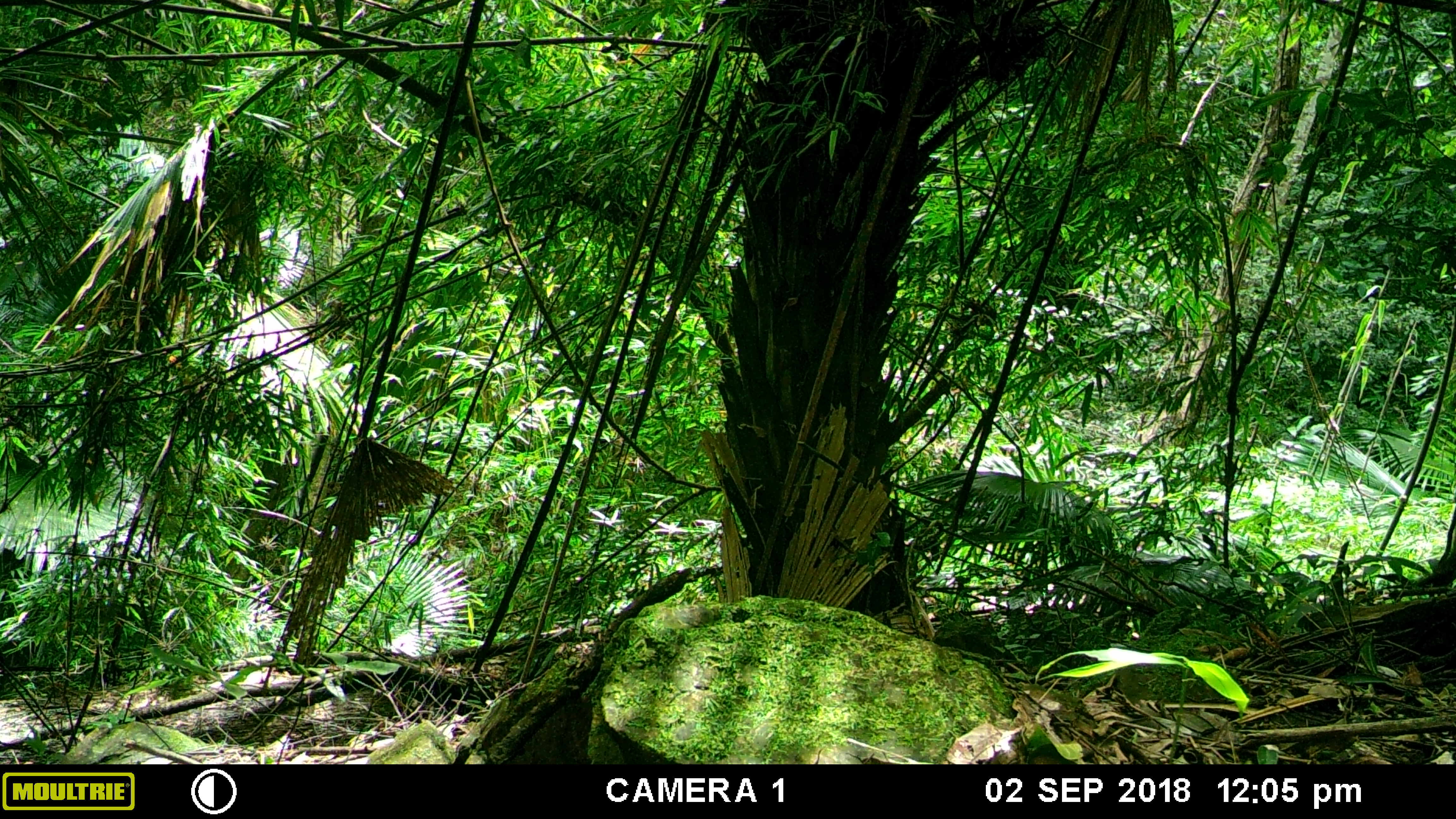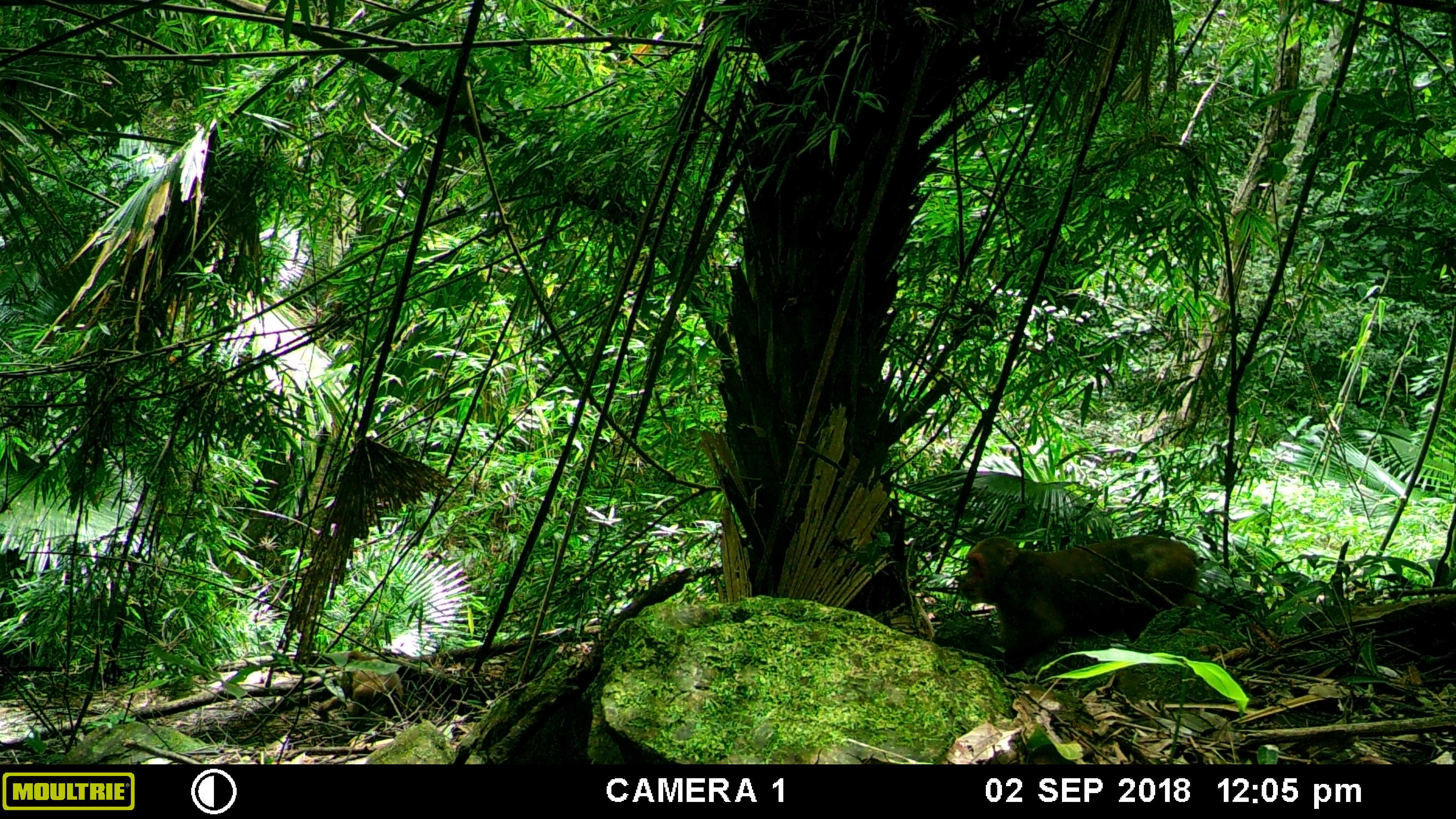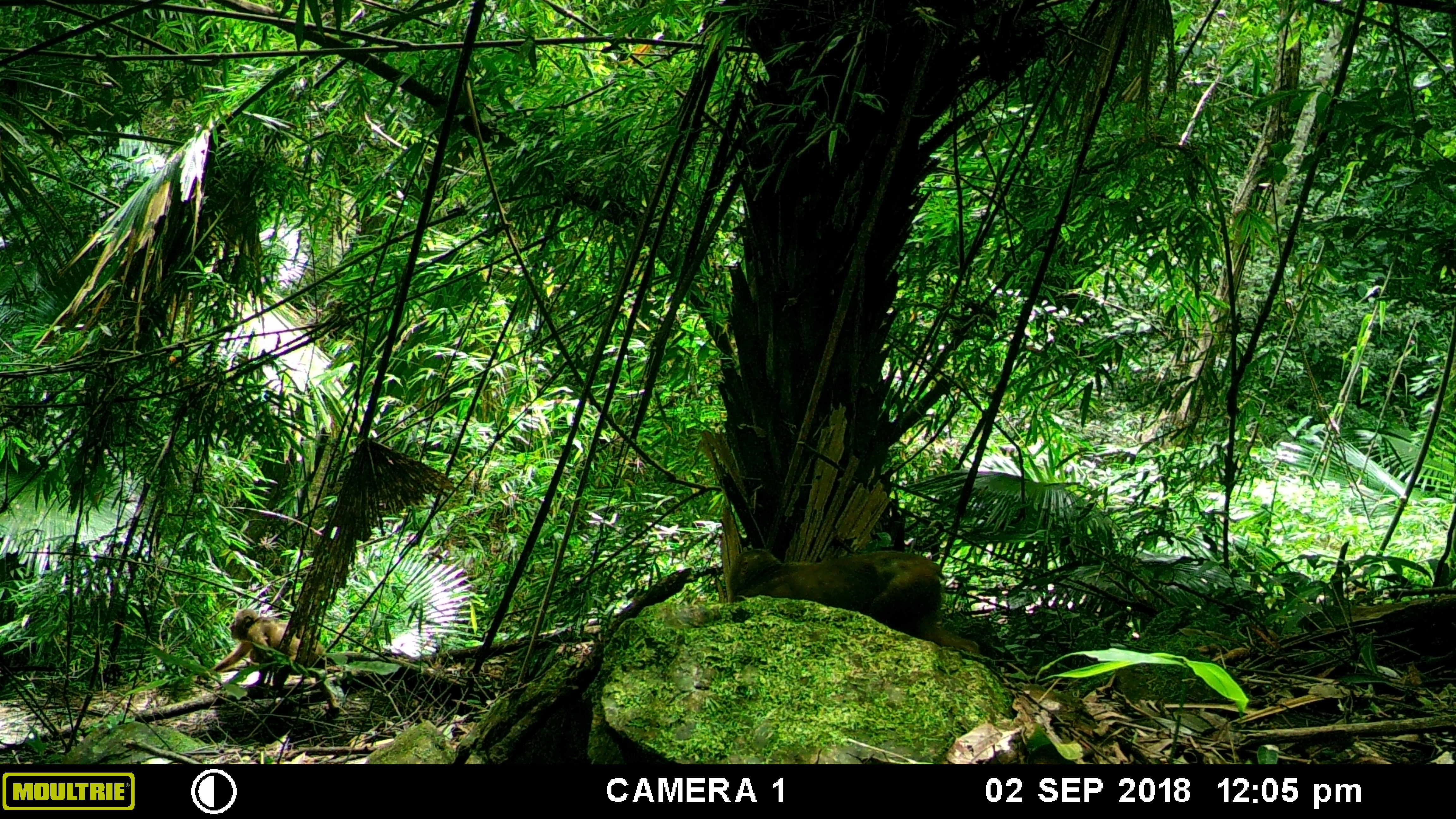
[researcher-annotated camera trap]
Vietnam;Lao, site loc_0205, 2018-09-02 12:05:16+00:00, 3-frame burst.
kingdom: Animalia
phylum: Chordata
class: Mammalia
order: Primates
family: Cercopithecidae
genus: Macaca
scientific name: Macaca arctoides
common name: stump-tailed macaque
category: stump tailed macaque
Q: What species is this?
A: Stump tailed macaque (stump-tailed macaque) (Macaca arctoides).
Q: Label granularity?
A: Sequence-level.